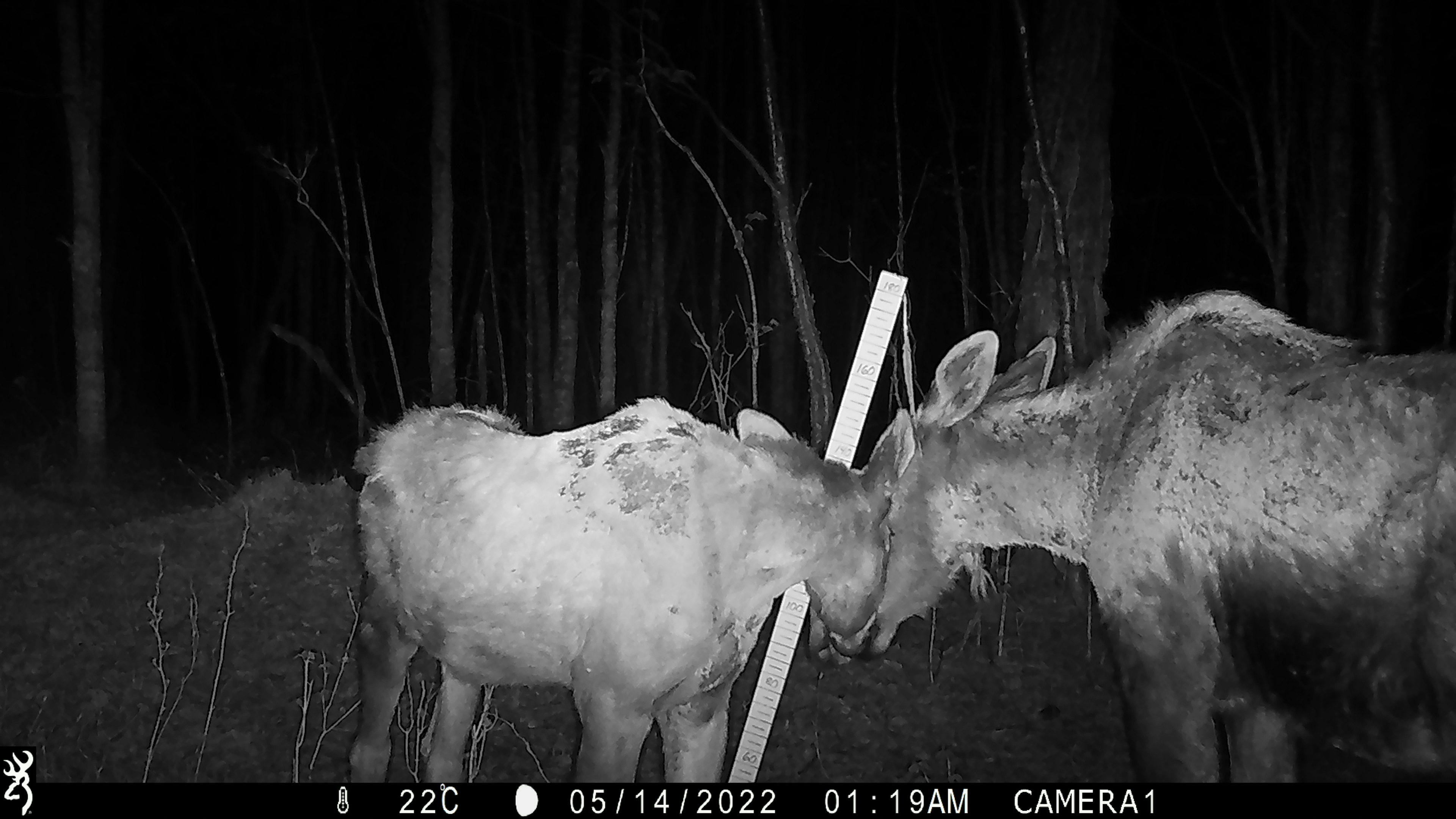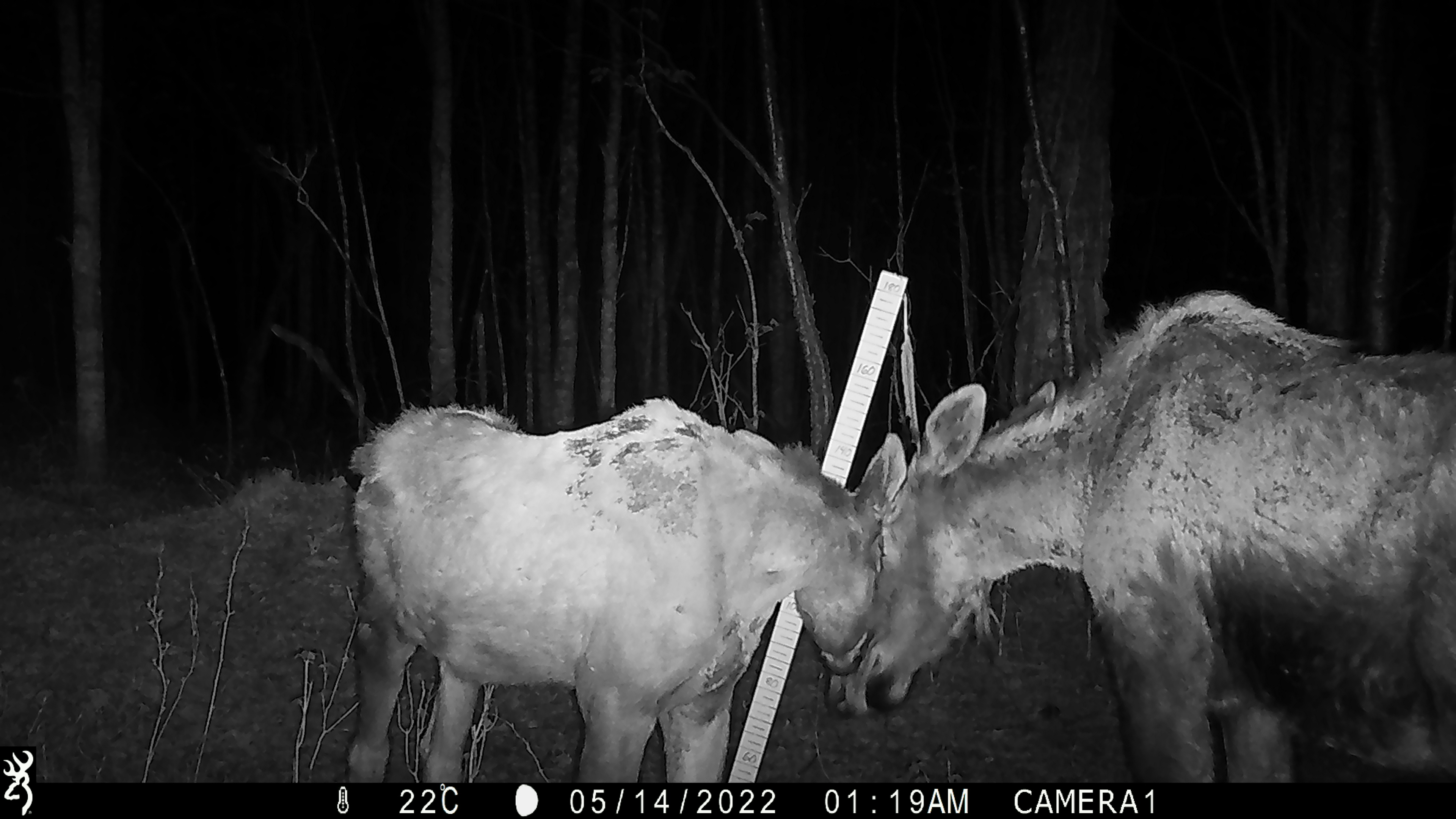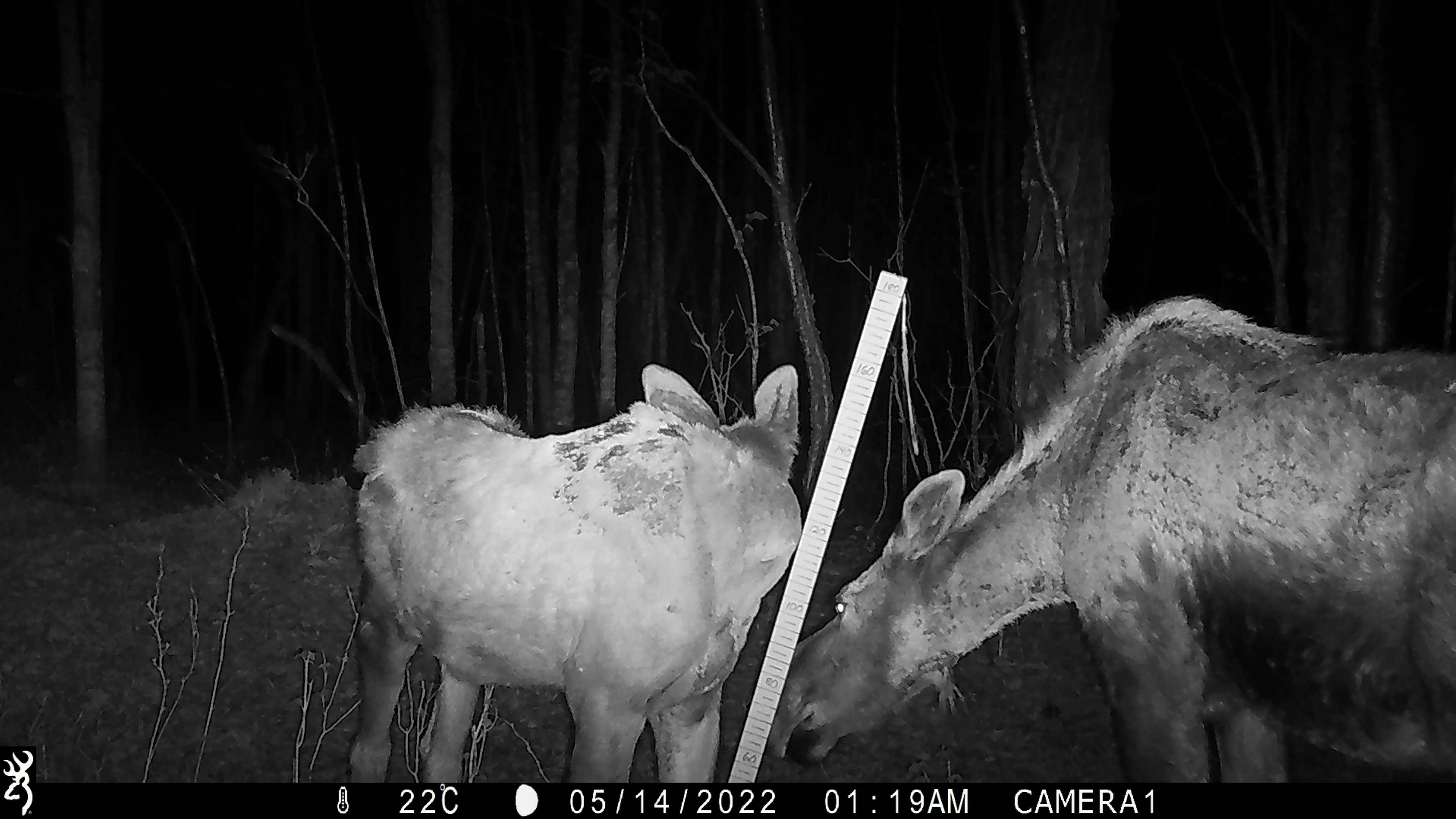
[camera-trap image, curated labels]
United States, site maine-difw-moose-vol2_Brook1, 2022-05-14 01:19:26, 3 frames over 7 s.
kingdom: Animalia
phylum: Chordata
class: Mammalia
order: Artiodactyla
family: Cervidae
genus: Alces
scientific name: Alces alces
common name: moose